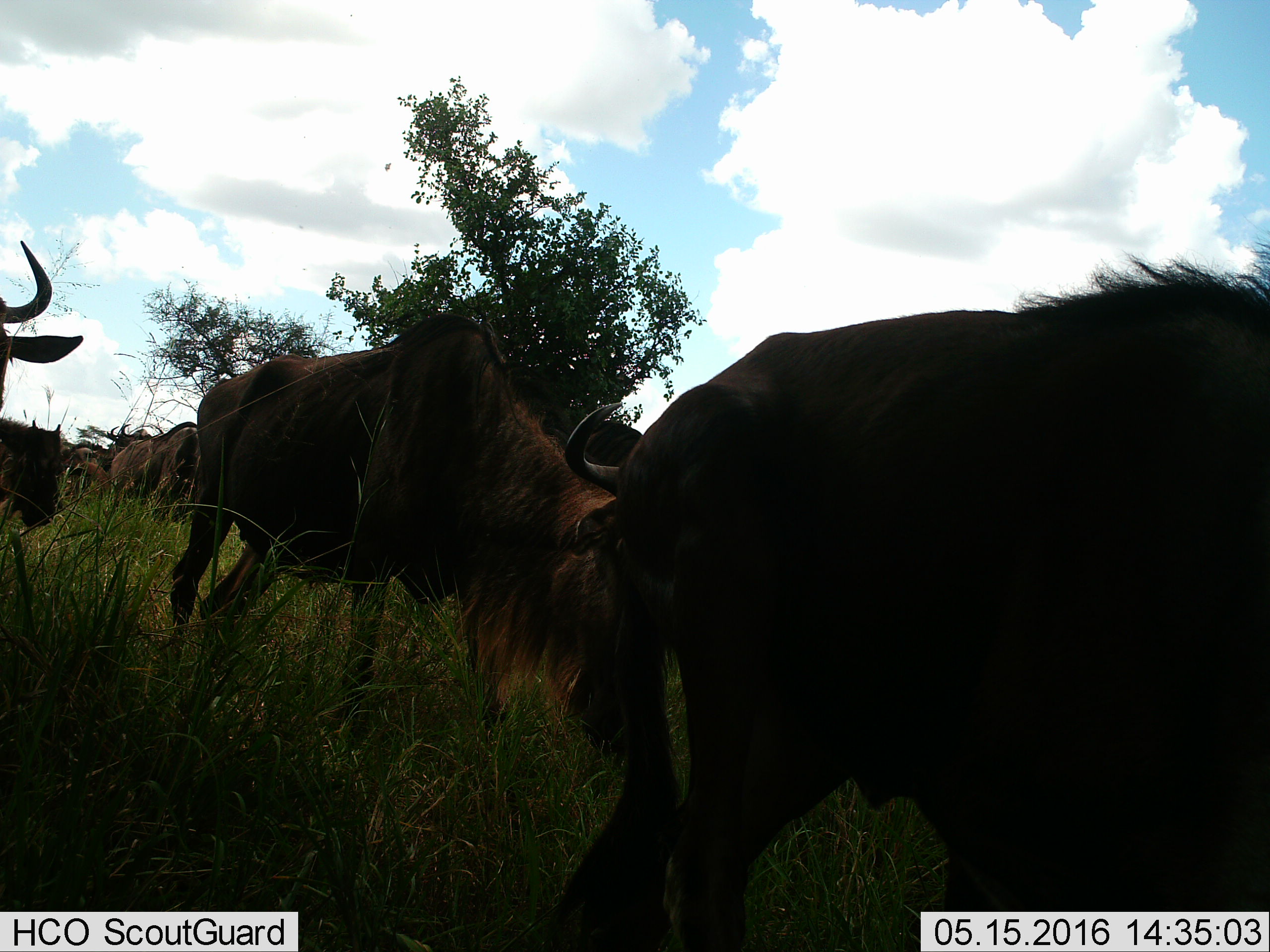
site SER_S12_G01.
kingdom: Animalia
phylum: Chordata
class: Mammalia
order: Artiodactyla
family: Bovidae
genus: Connochaetes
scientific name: Connochaetes taurinus taurinus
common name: blue wildebeest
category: wildebeestblue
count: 8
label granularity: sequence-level